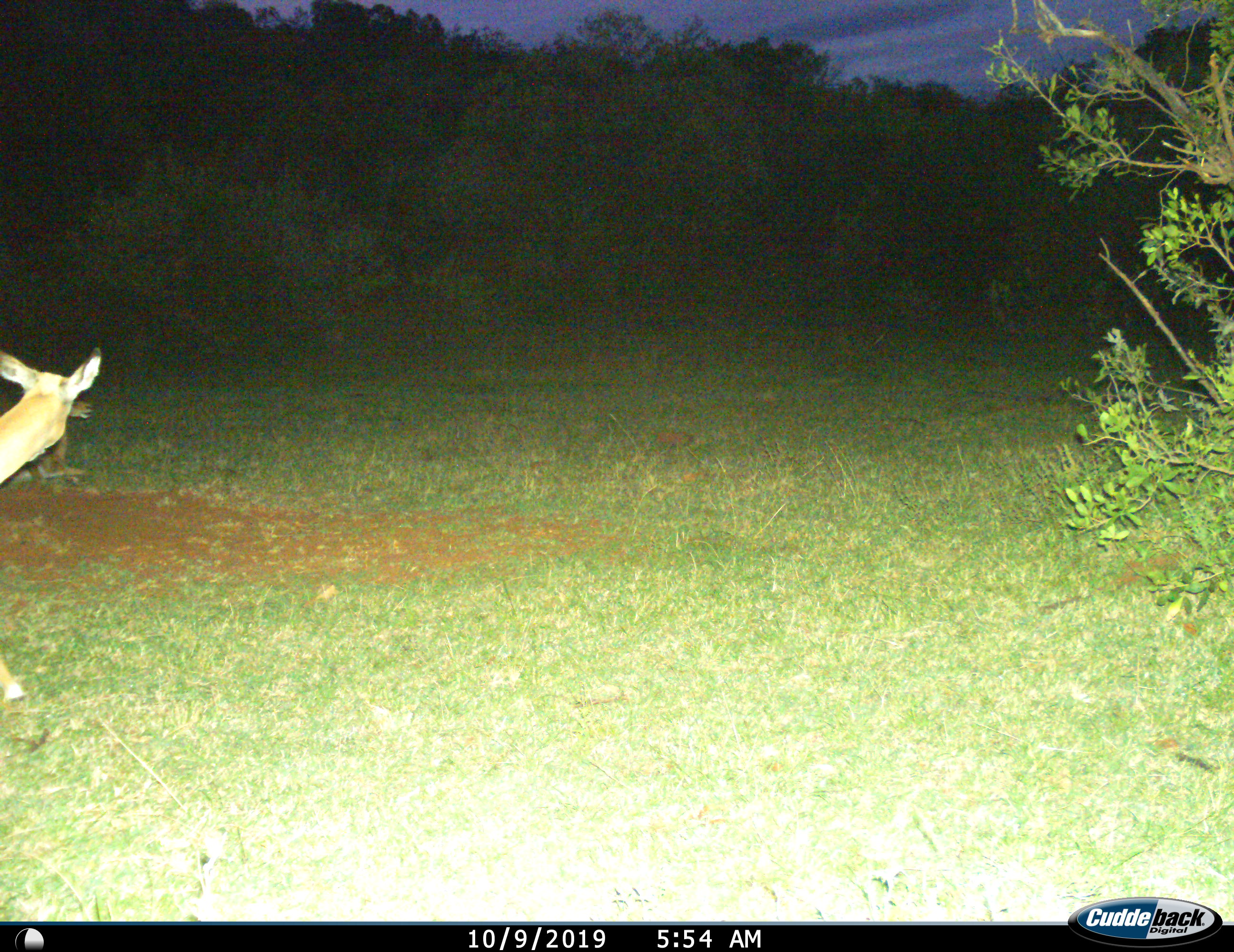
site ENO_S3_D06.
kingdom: Animalia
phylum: Chordata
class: Mammalia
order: Artiodactyla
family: Bovidae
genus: Aepyceros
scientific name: Aepyceros melampus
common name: impala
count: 1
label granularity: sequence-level